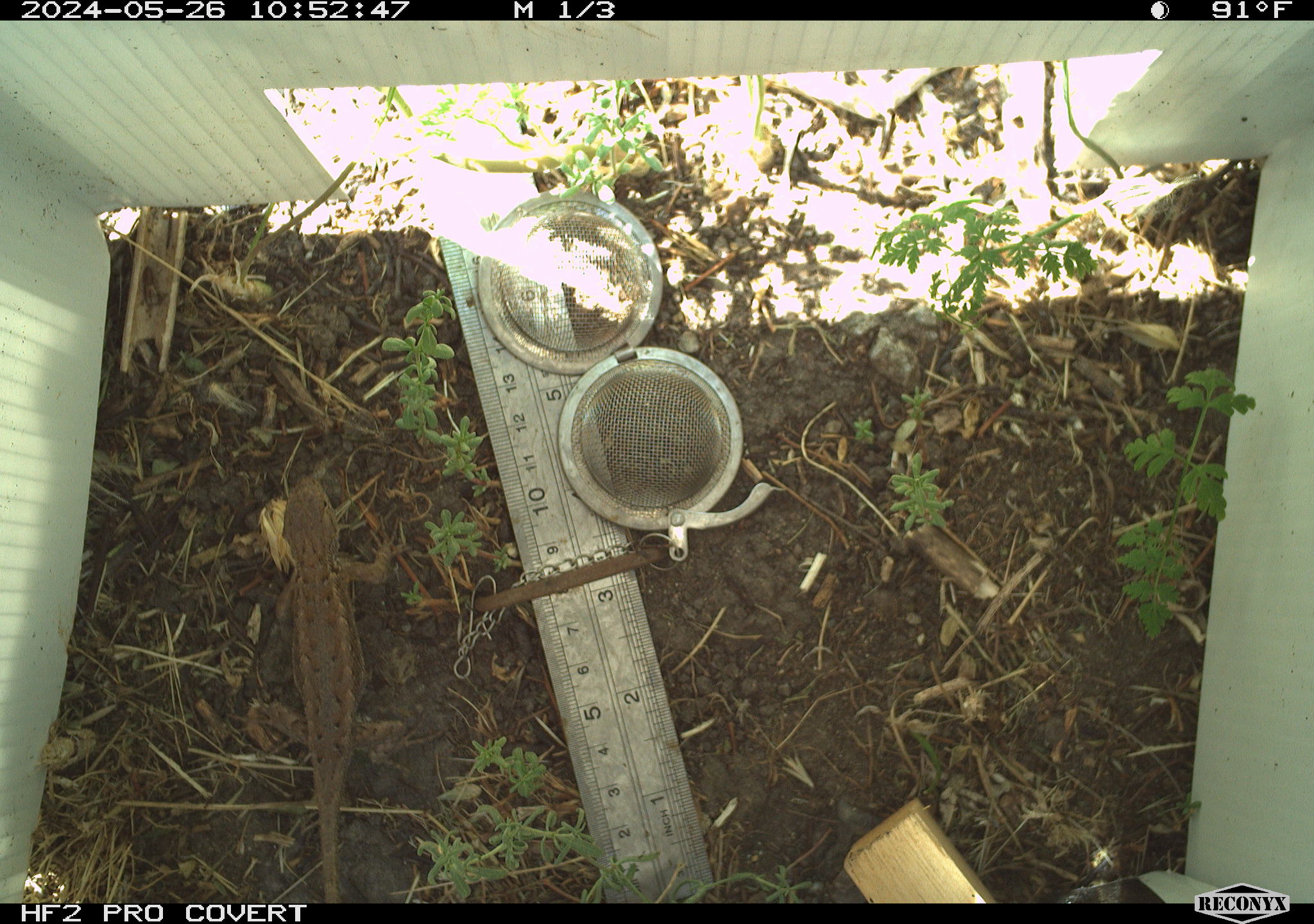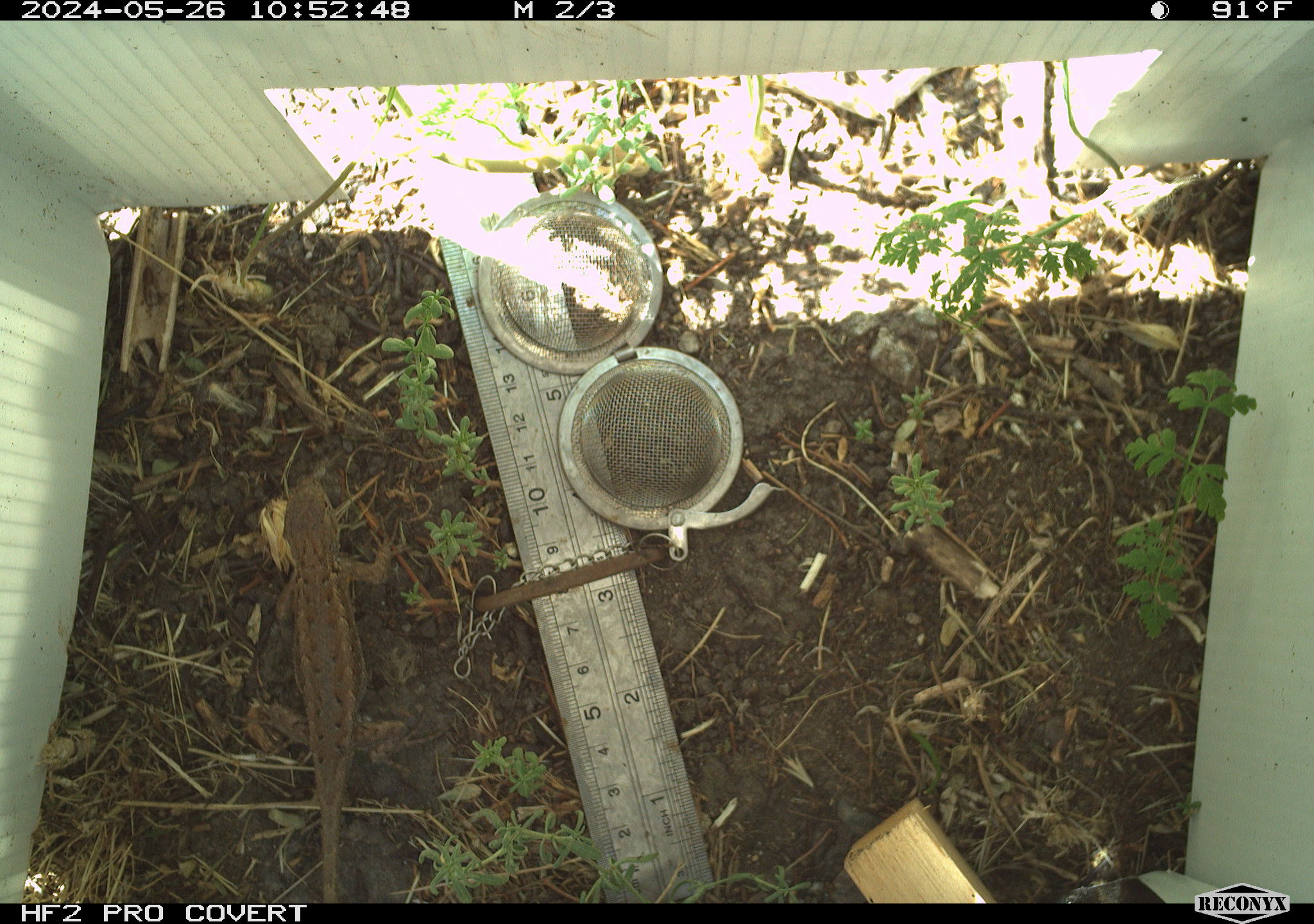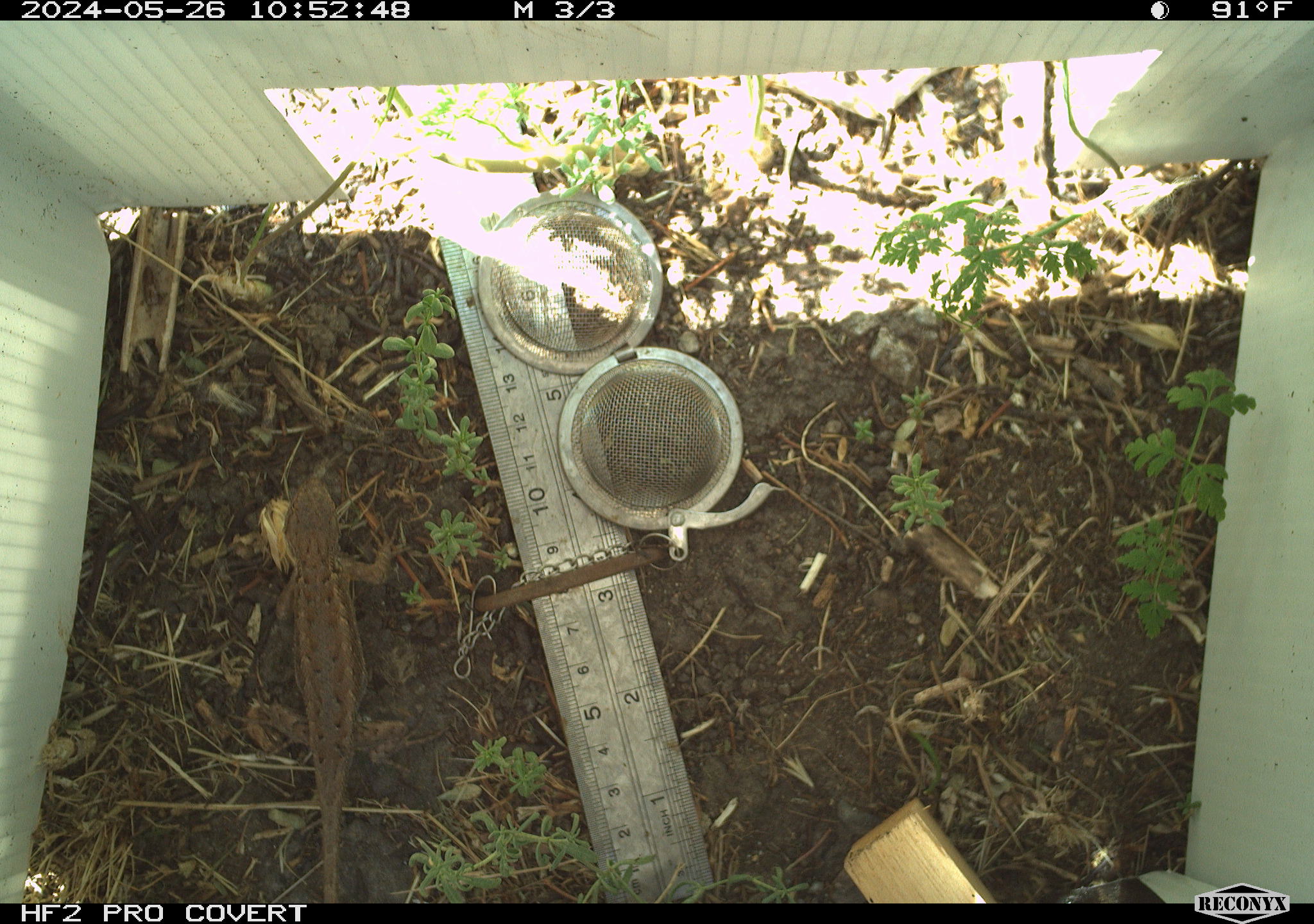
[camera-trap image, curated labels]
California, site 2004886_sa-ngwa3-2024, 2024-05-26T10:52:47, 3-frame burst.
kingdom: Animalia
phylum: Chordata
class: Reptilia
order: Squamata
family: Phrynosomatidae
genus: Sceloporus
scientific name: Sceloporus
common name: spiny lizards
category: sceloporus species